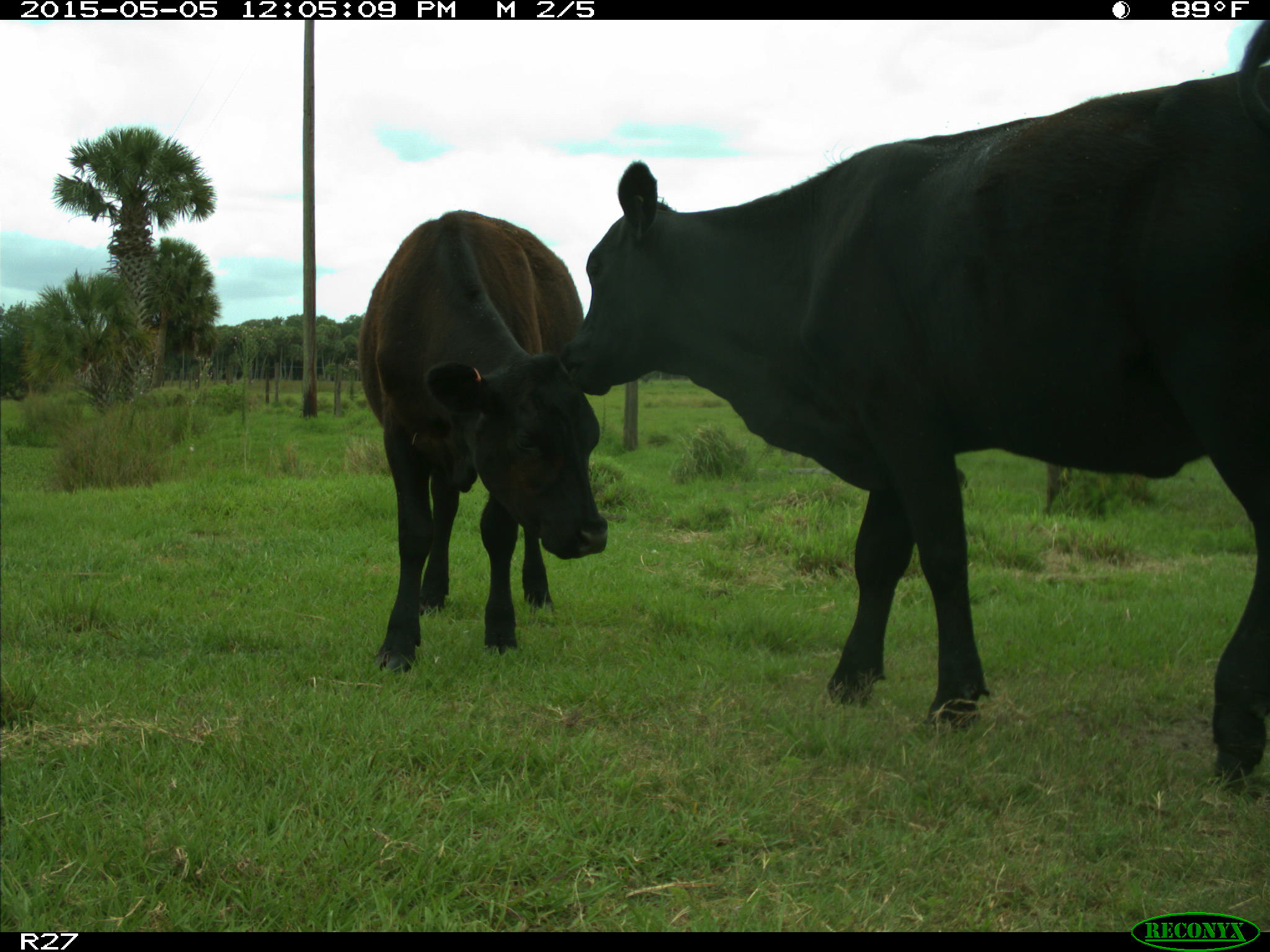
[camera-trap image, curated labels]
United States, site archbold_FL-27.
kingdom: Animalia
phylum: Chordata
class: Mammalia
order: Artiodactyla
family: Bovidae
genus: Bos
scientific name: Bos taurus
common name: domestic cow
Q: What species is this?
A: Bos taurus (domestic cow).